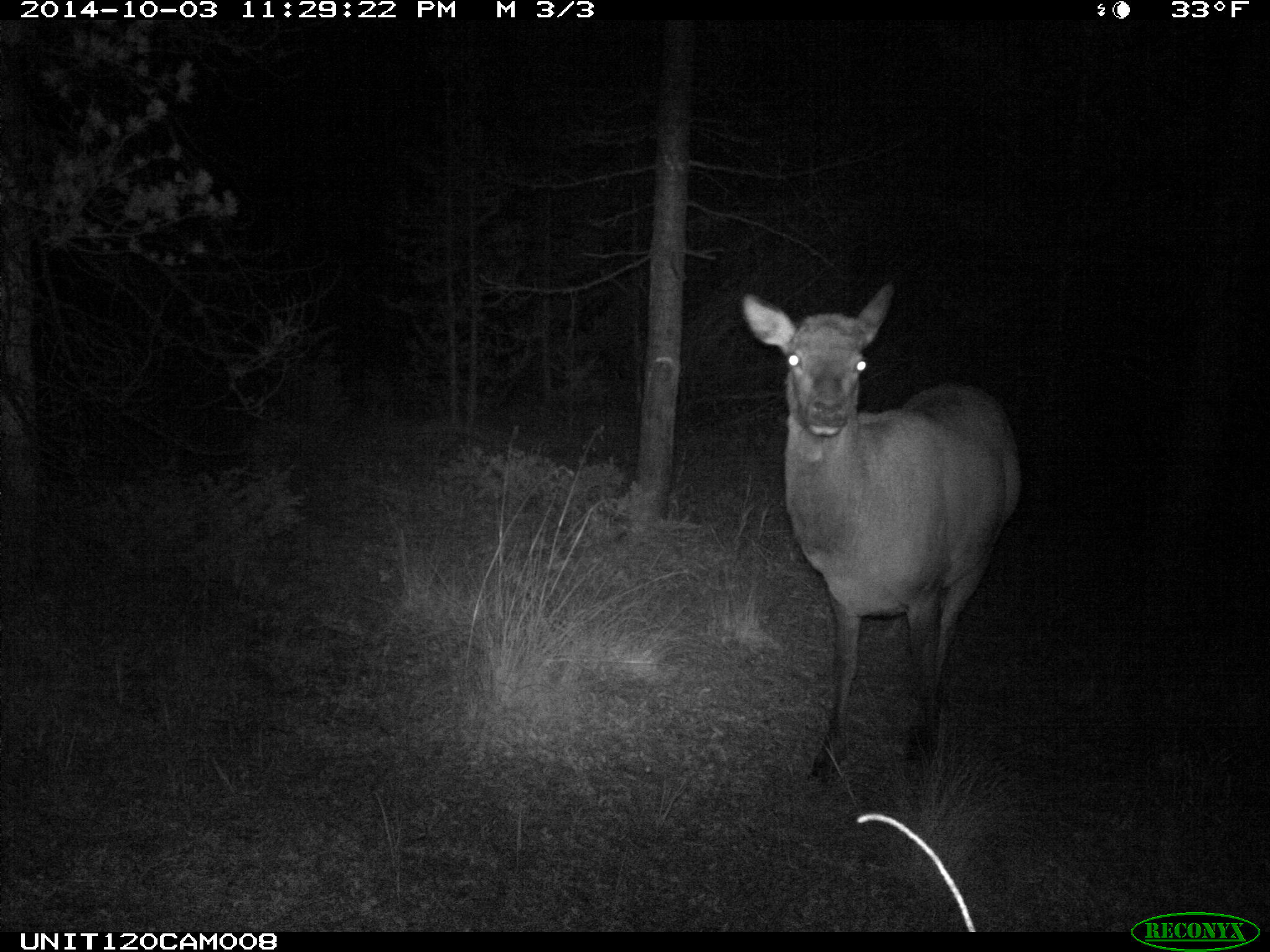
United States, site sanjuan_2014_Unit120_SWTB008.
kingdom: Animalia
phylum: Chordata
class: Mammalia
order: Artiodactyla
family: Cervidae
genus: Cervus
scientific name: Cervus elaphus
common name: red deer